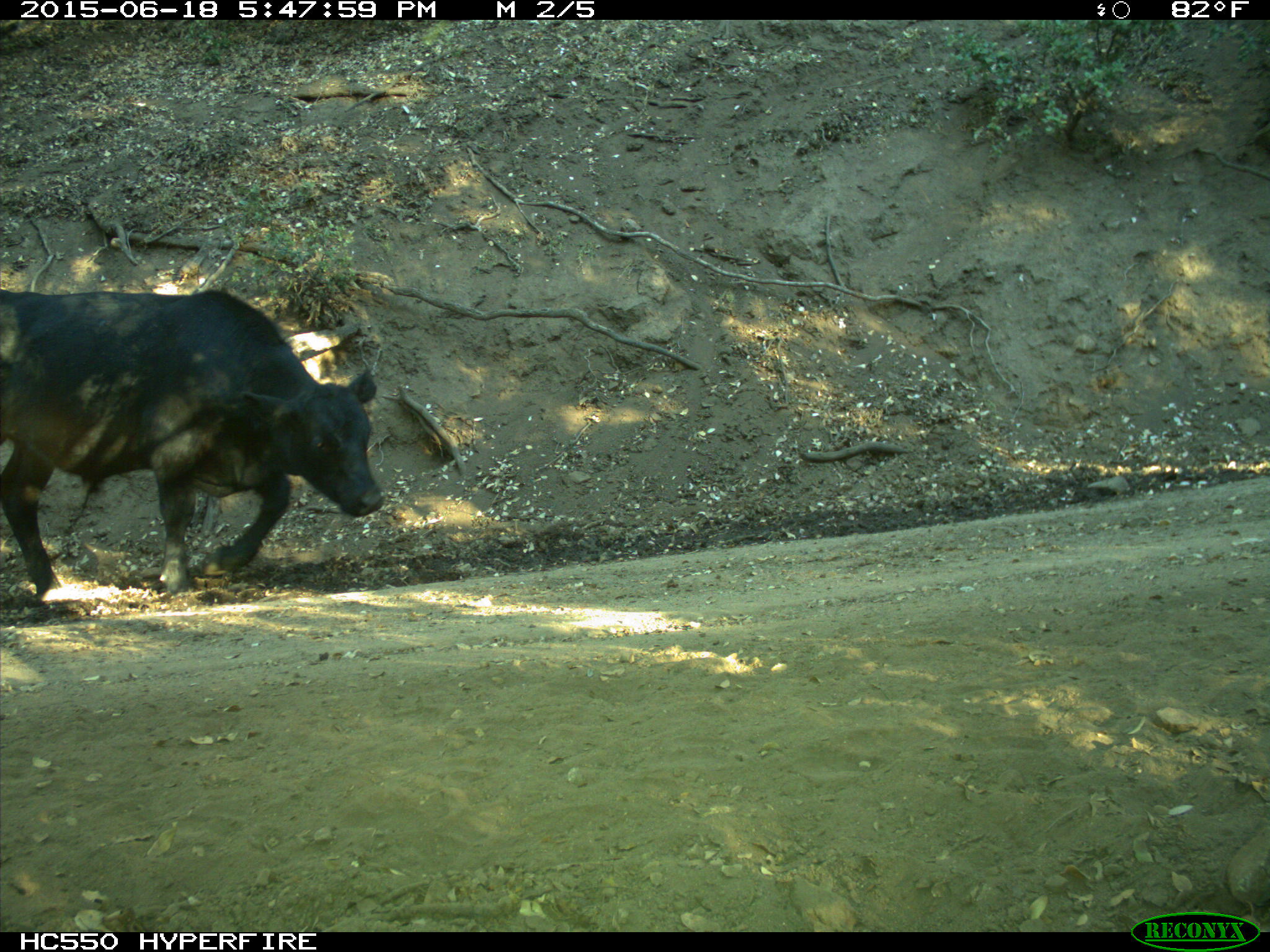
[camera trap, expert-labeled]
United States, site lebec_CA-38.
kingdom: Animalia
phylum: Chordata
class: Mammalia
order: Artiodactyla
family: Bovidae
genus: Bos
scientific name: Bos taurus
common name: domestic cow